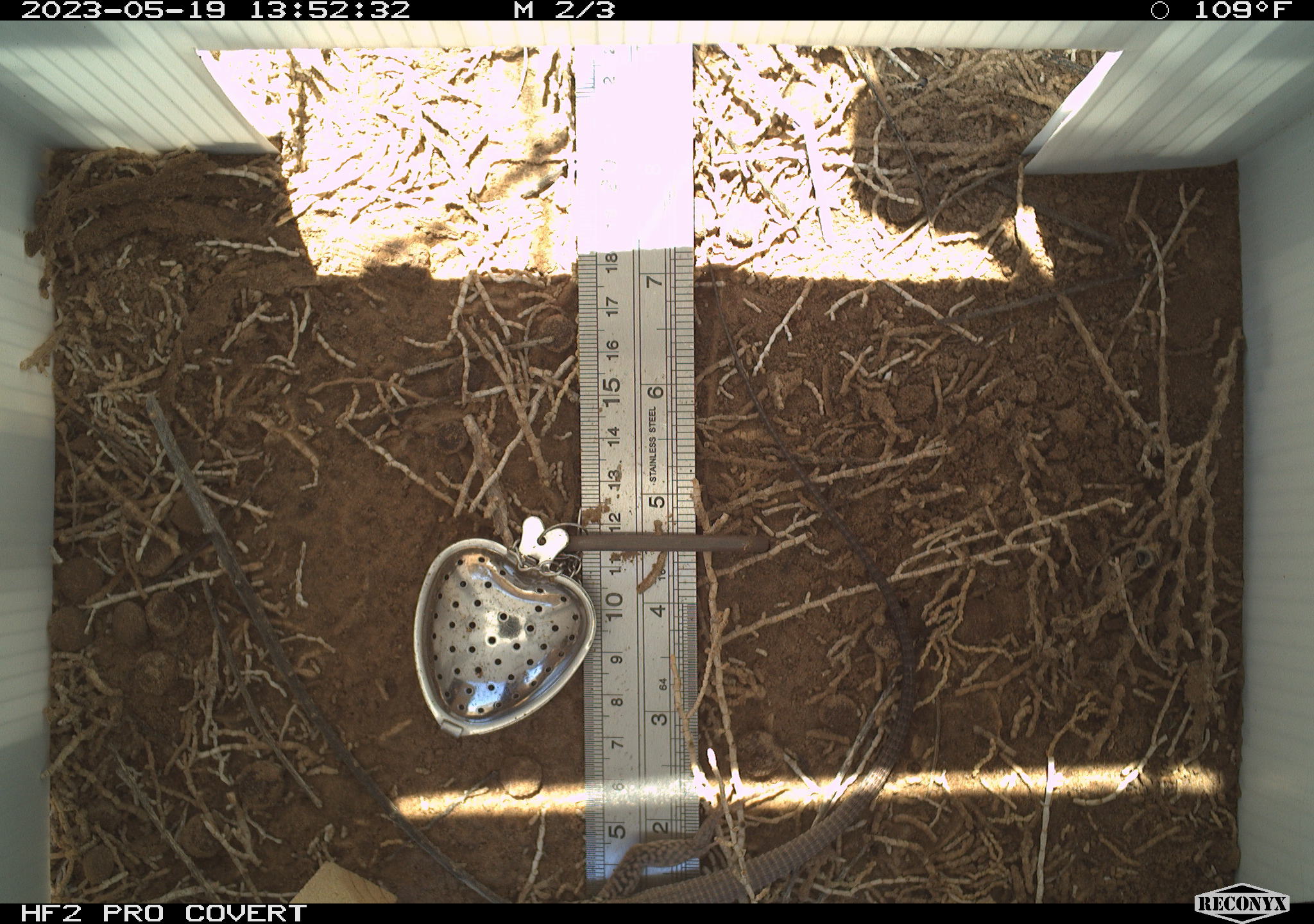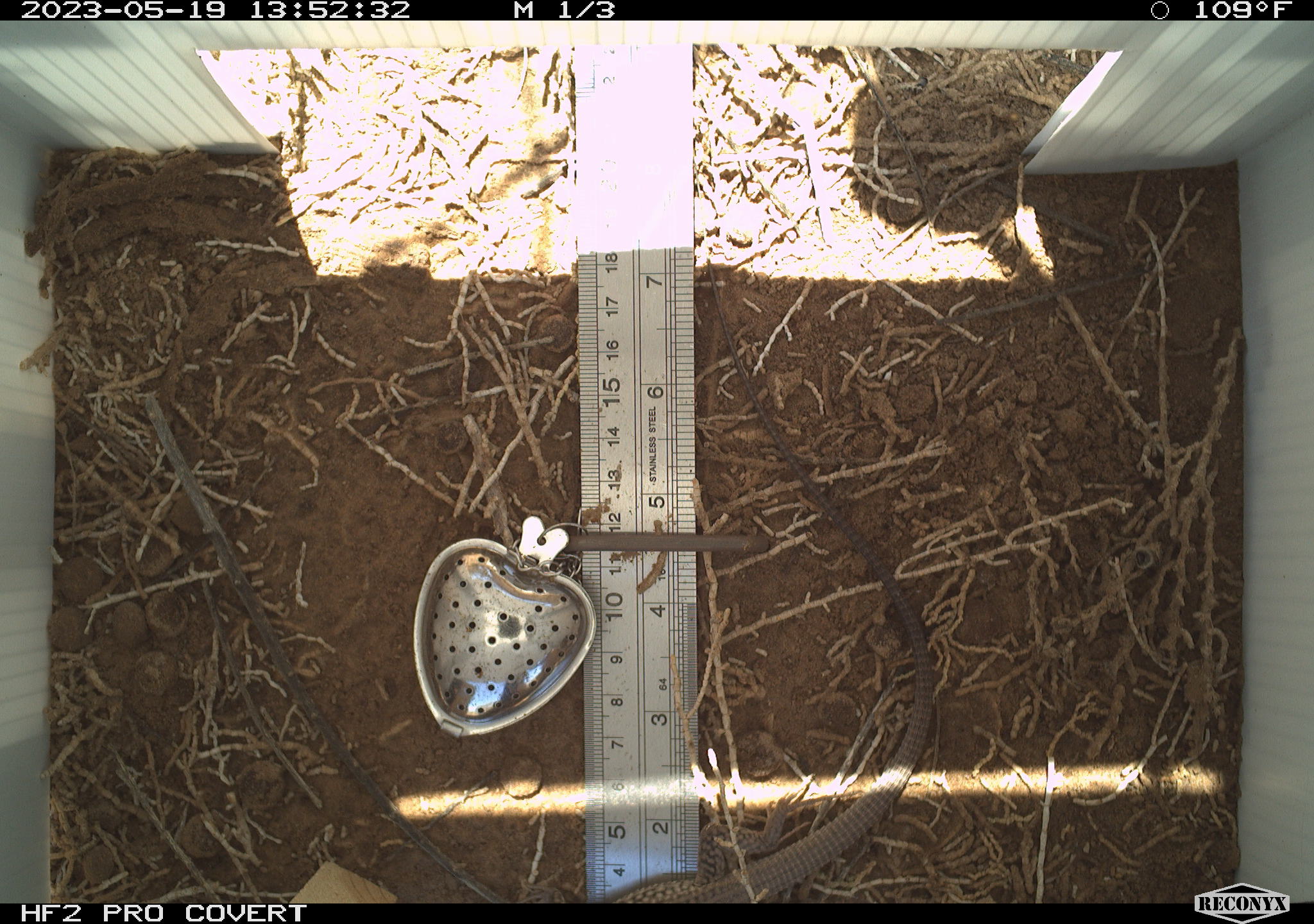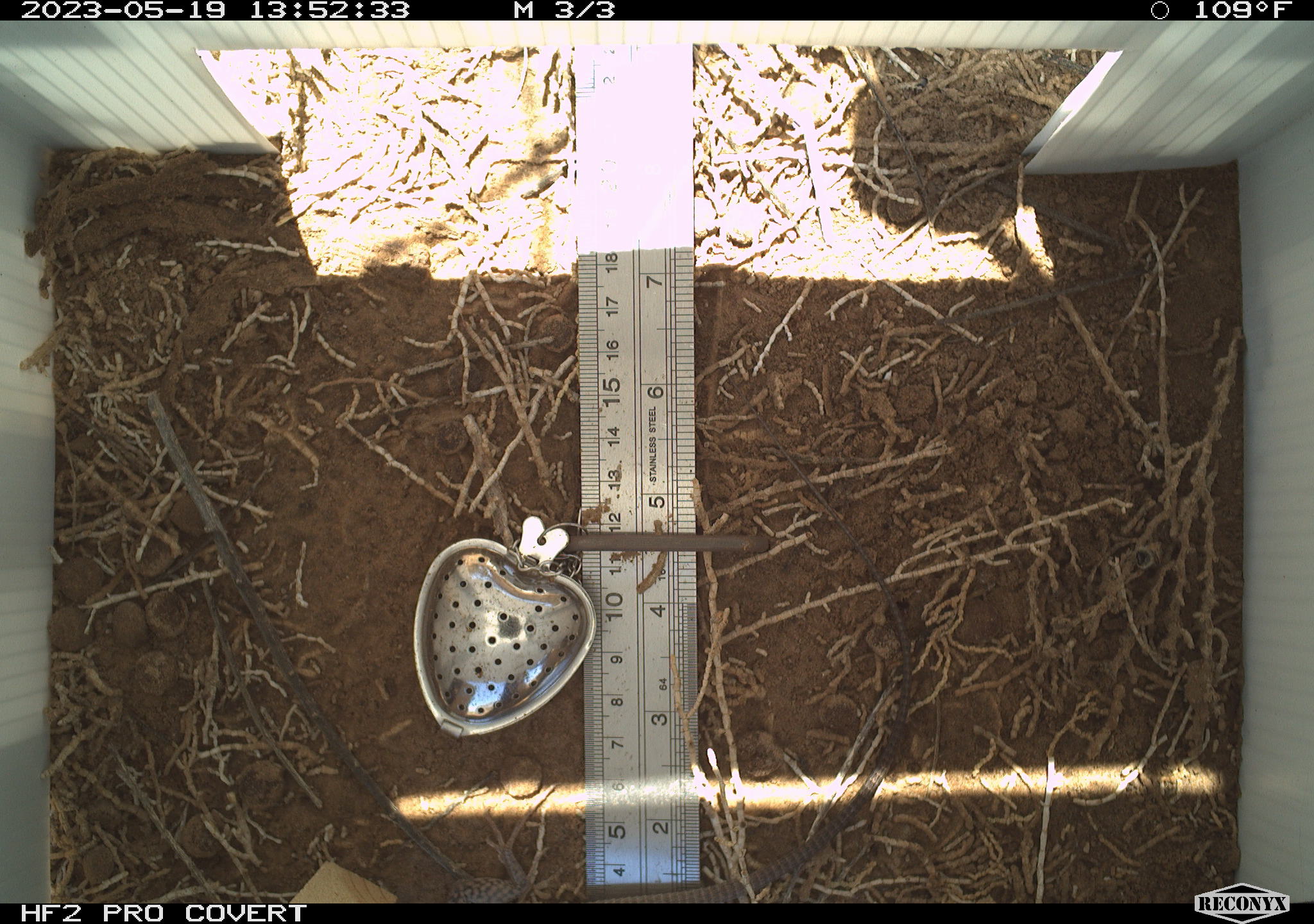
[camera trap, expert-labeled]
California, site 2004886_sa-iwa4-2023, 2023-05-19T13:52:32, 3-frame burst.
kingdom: Animalia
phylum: Chordata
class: Reptilia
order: Squamata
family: Teiidae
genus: Aspidoscelis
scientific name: Aspidoscelis tigris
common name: western whiptail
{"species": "western whiptail (Aspidoscelis tigris)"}